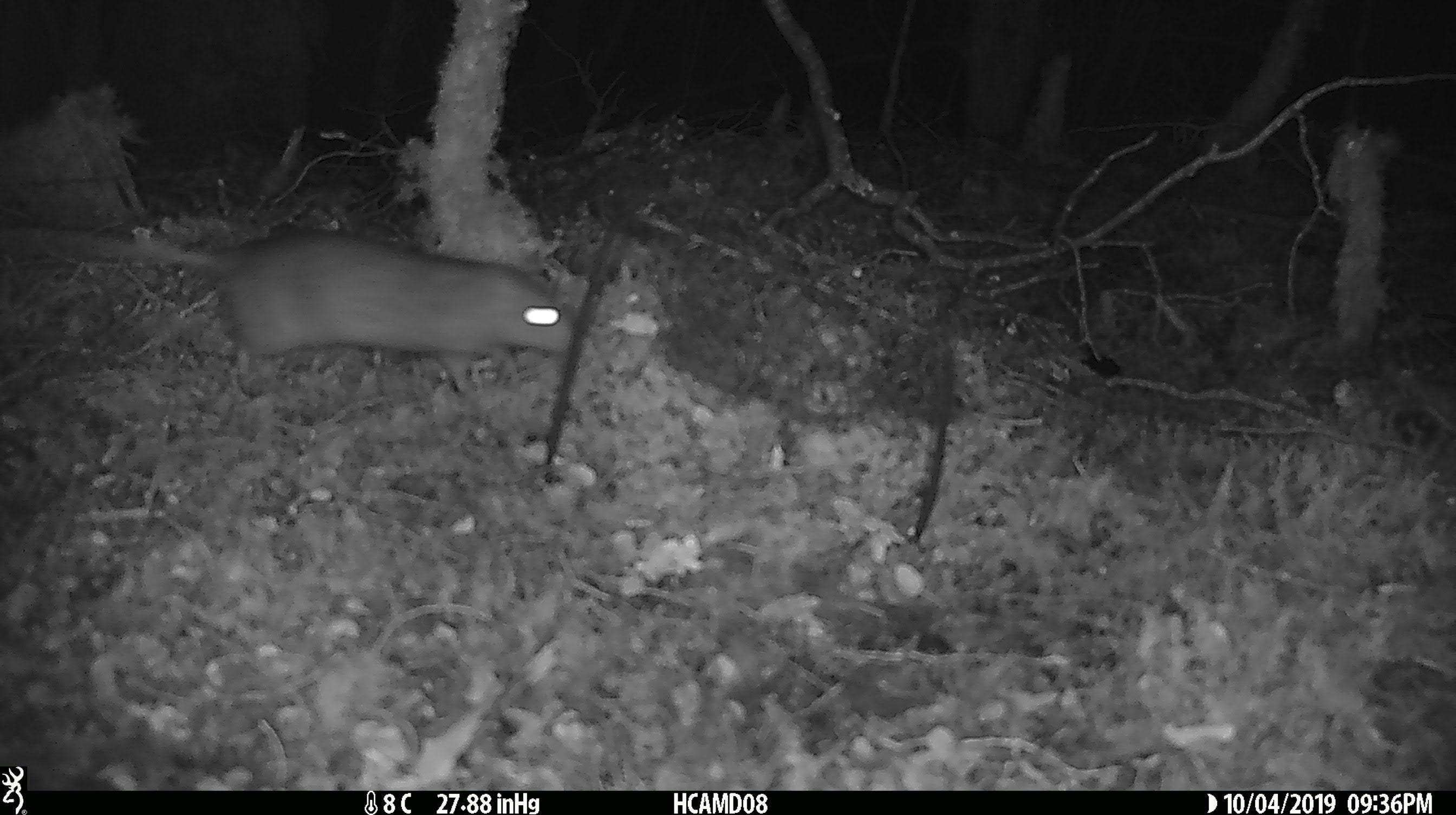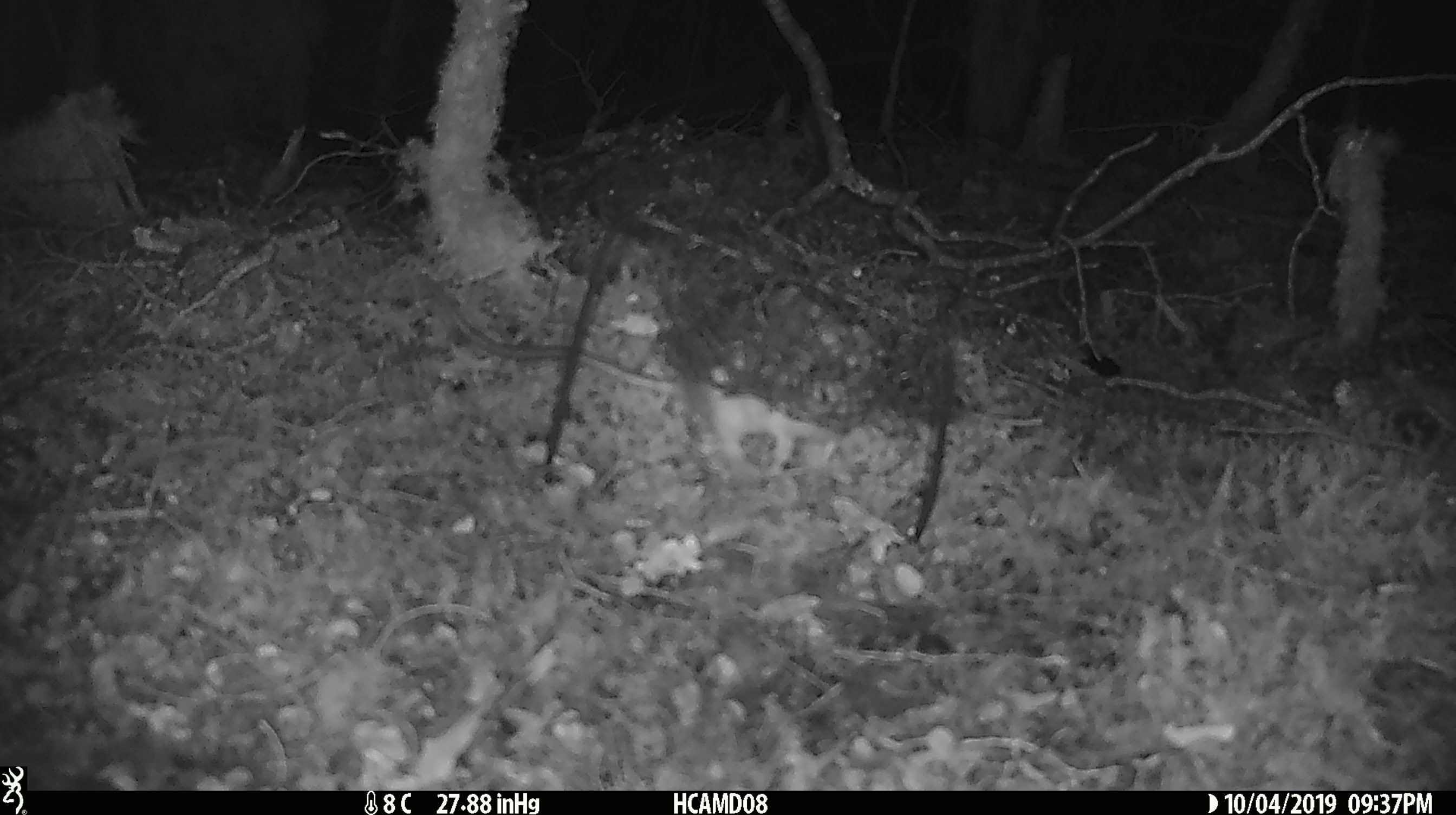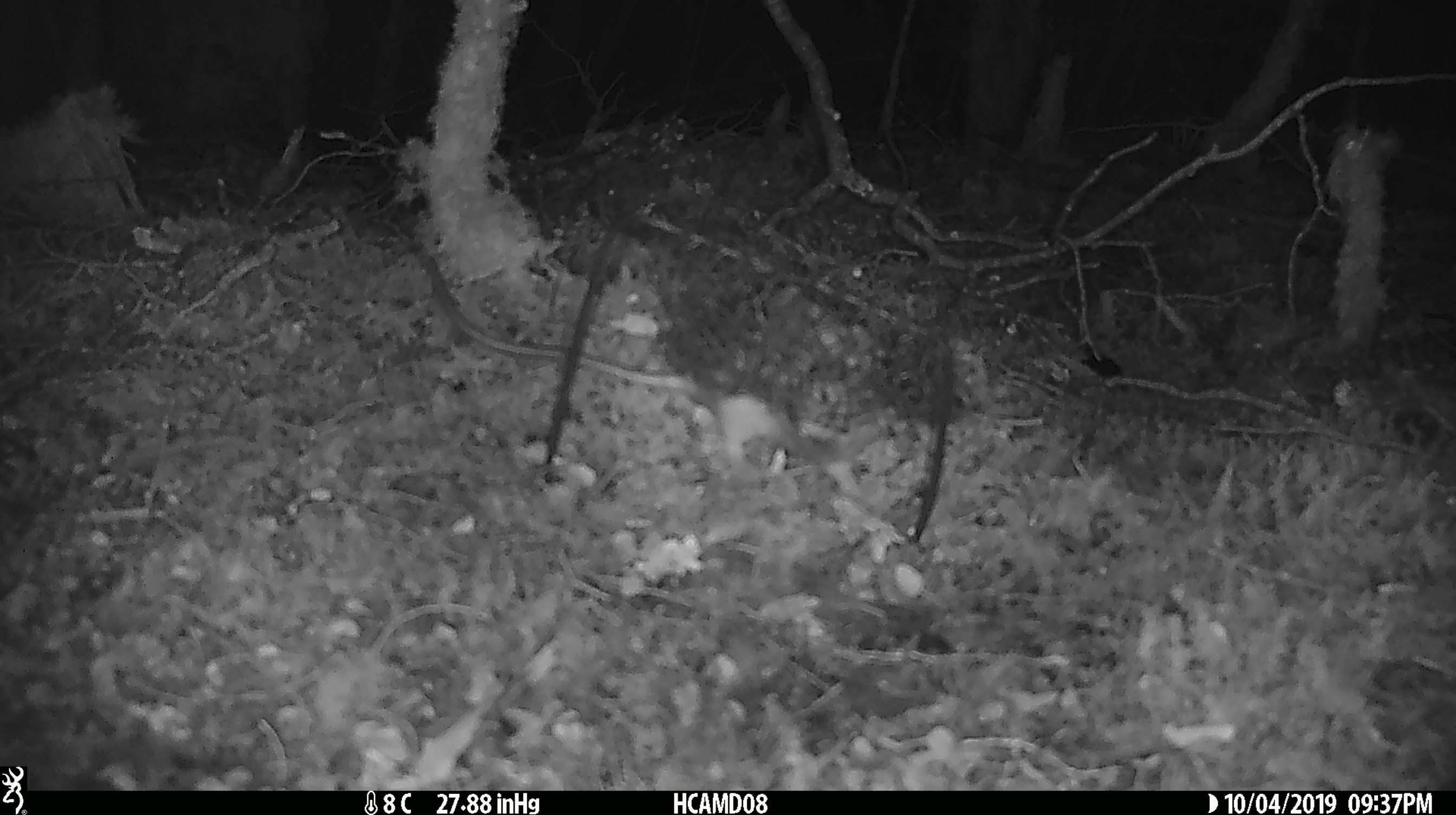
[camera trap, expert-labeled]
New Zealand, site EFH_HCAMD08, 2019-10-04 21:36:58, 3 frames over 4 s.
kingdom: Animalia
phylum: Chordata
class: Mammalia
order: Rodentia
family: Muridae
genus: Rattus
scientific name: Rattus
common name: rat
Rat (Rattus).